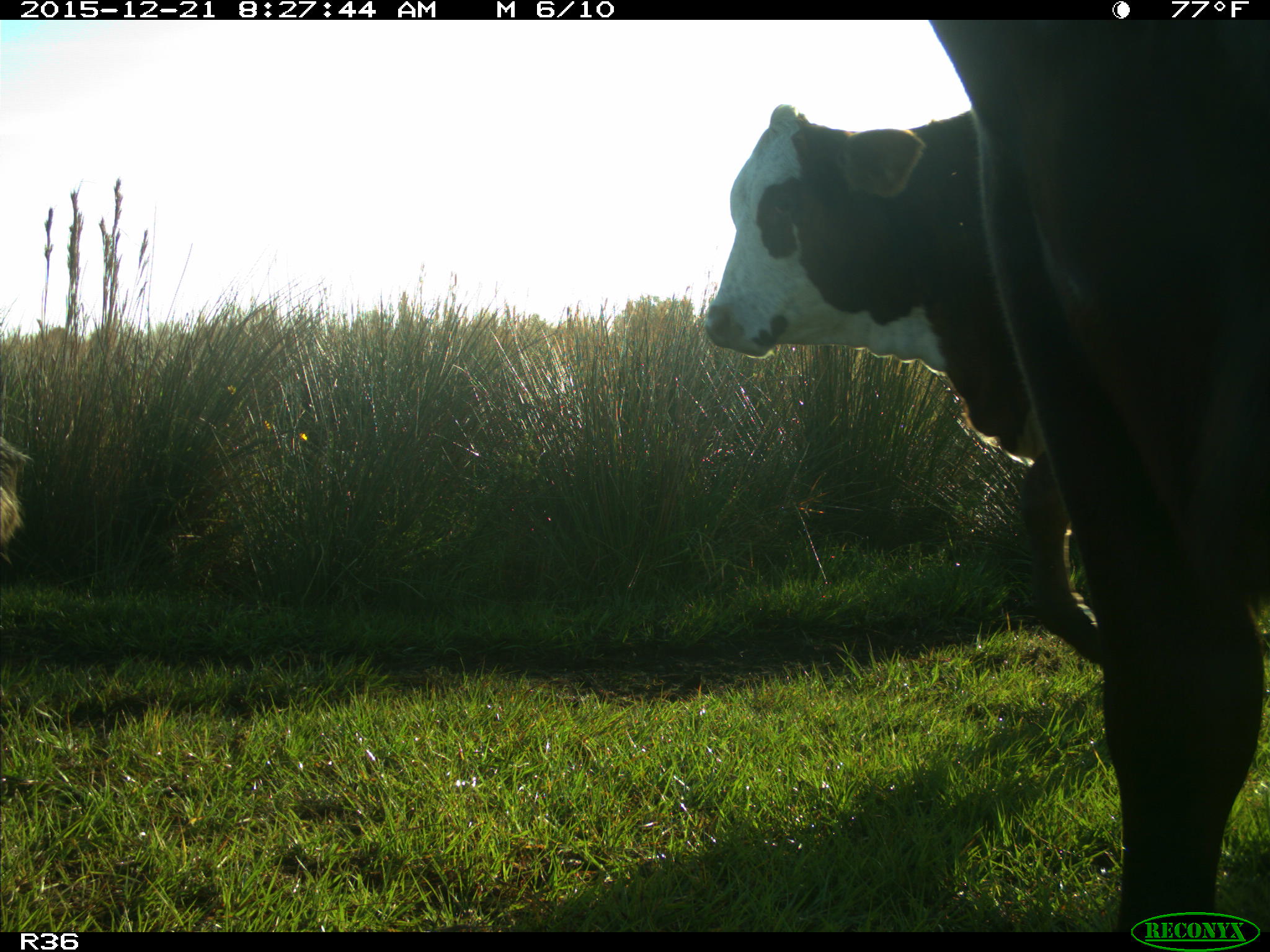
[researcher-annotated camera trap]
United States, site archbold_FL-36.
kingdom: Animalia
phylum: Chordata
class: Mammalia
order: Artiodactyla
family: Bovidae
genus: Bos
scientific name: Bos taurus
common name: domestic cow